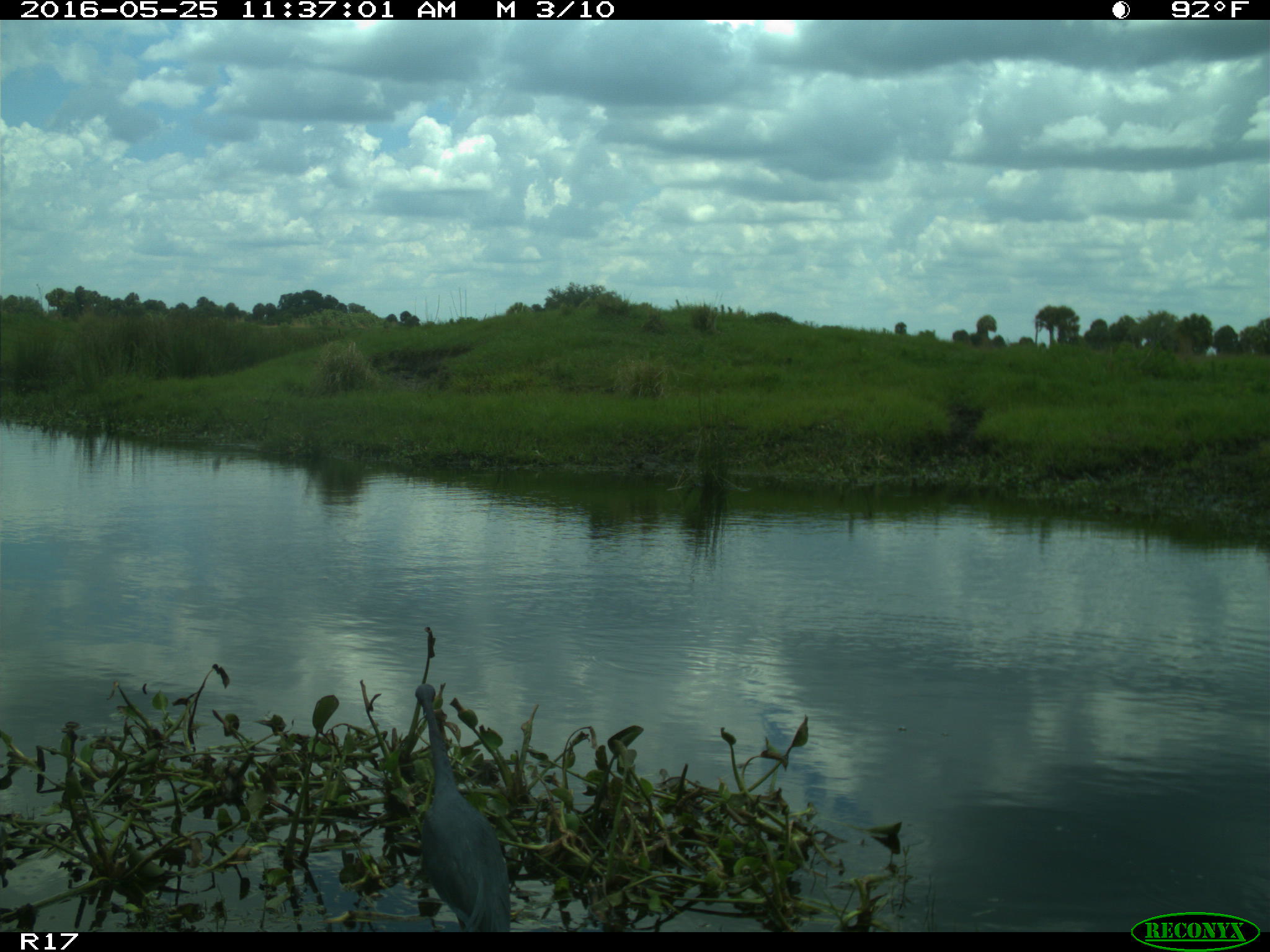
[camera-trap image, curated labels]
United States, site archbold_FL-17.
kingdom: Animalia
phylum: Chordata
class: Aves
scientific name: Aves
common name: birds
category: unidentified bird